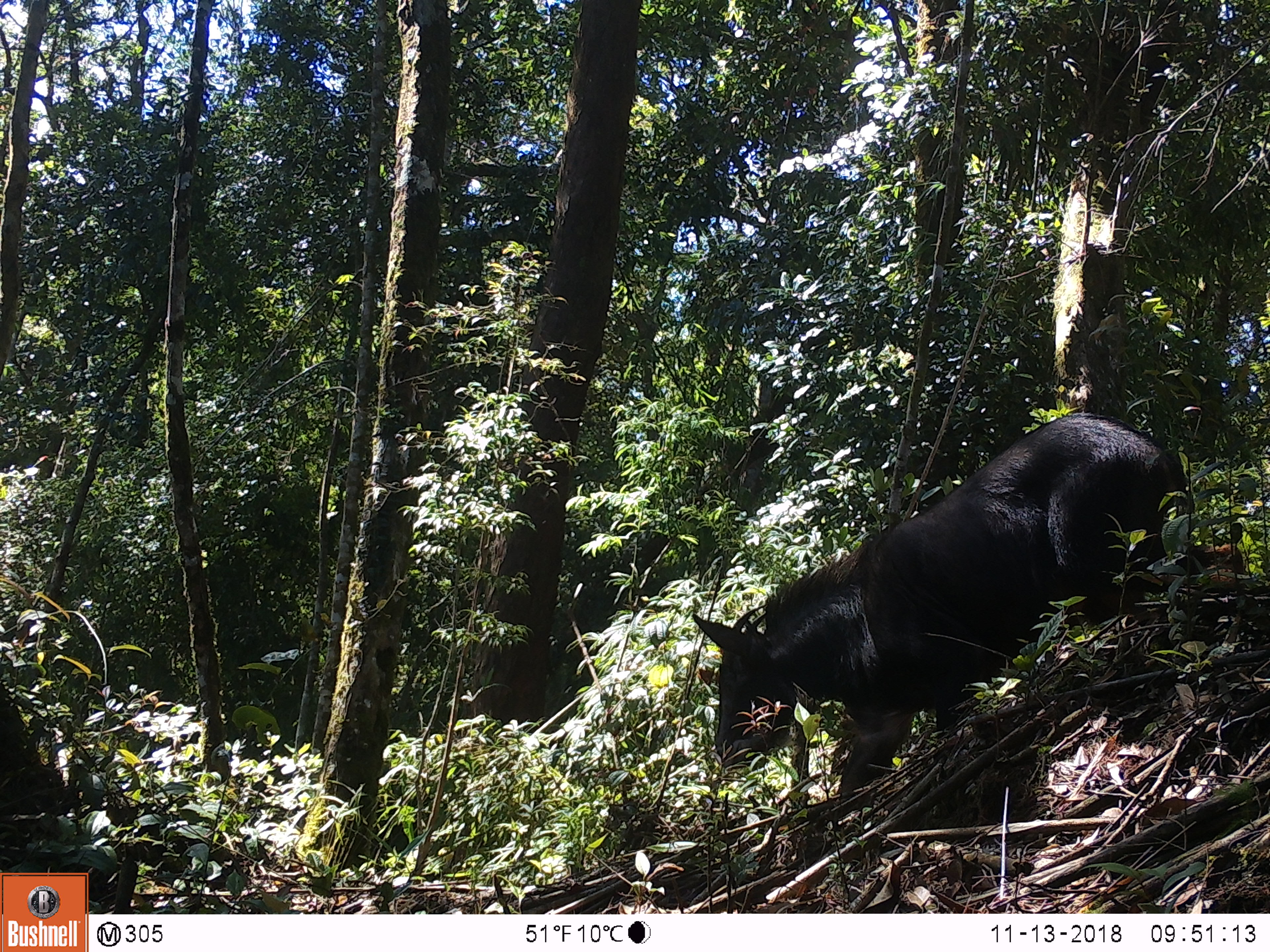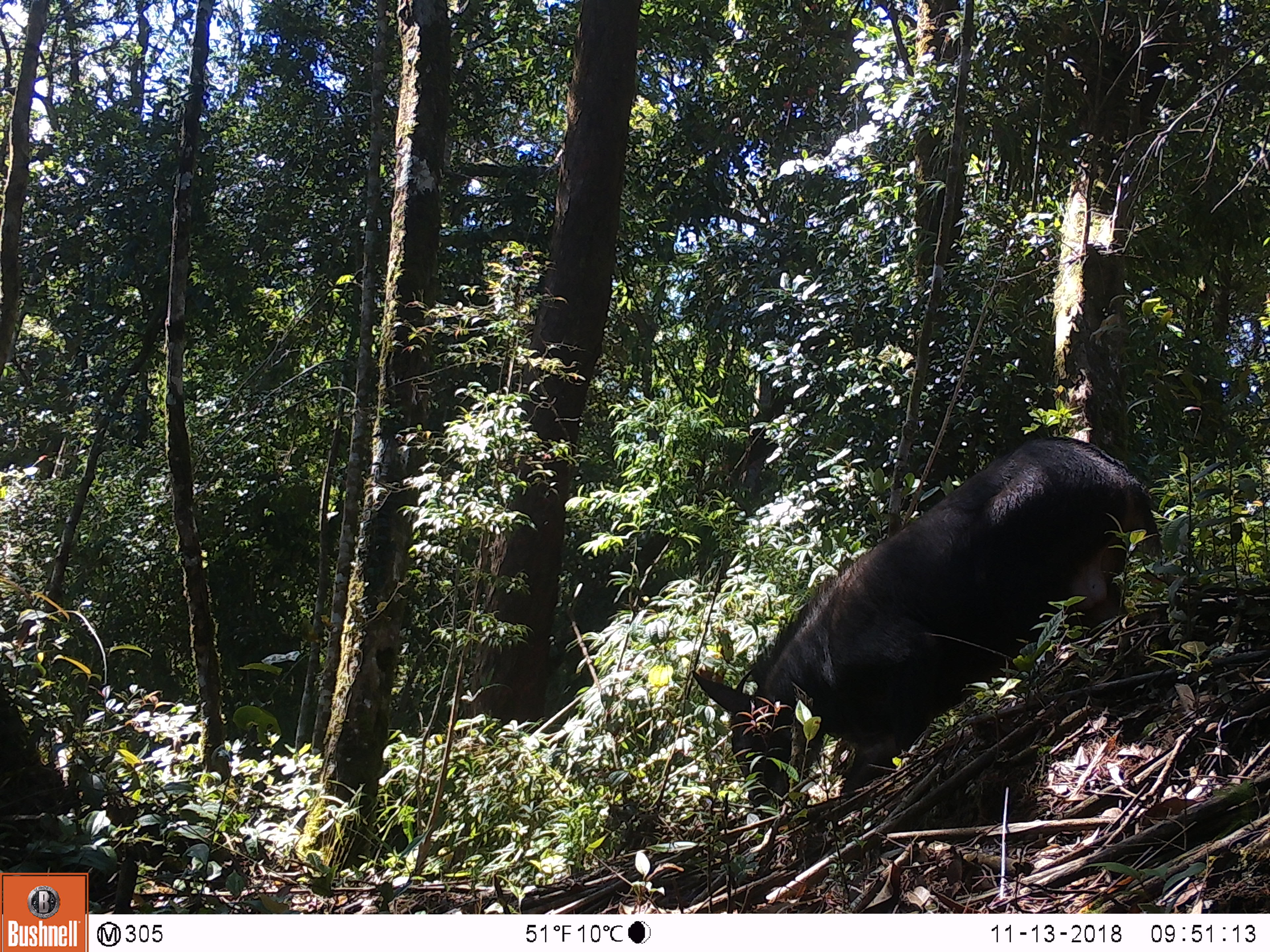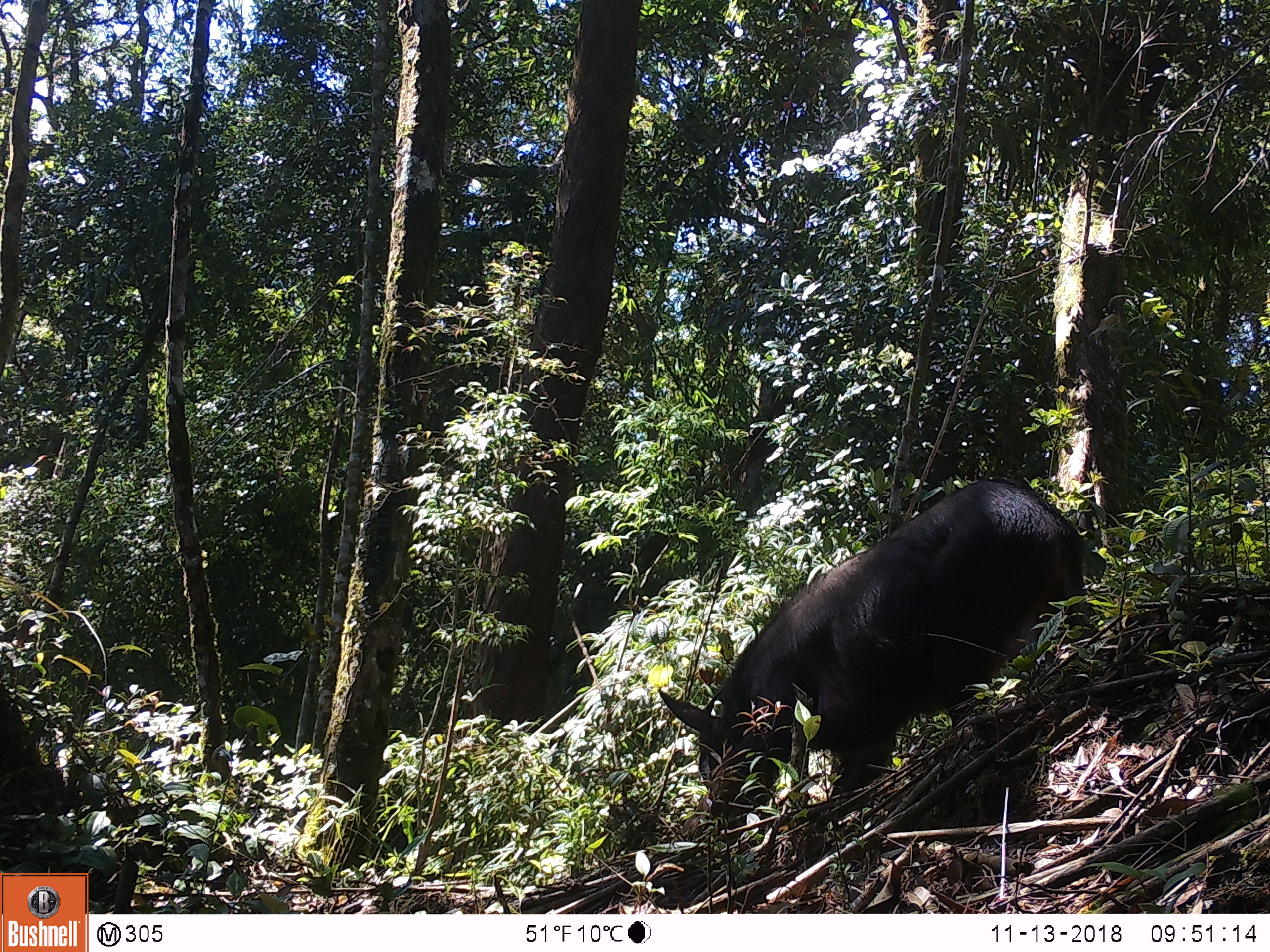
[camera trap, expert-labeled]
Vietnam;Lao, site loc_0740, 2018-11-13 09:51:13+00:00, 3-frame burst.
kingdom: Animalia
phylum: Chordata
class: Mammalia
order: Artiodactyla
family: Bovidae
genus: Capricornis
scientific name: Capricornis sumatraensis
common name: chinese serow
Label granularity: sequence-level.